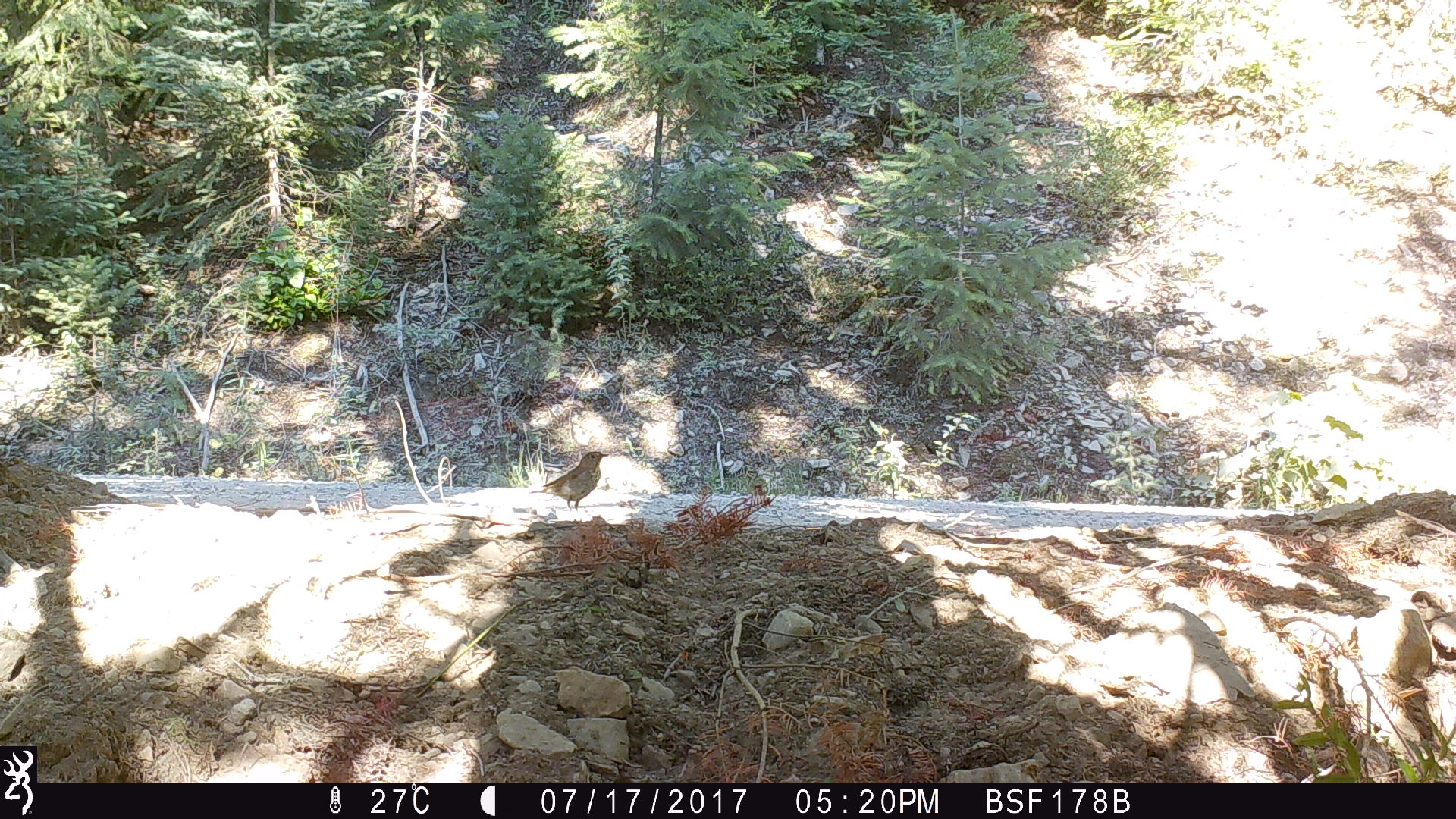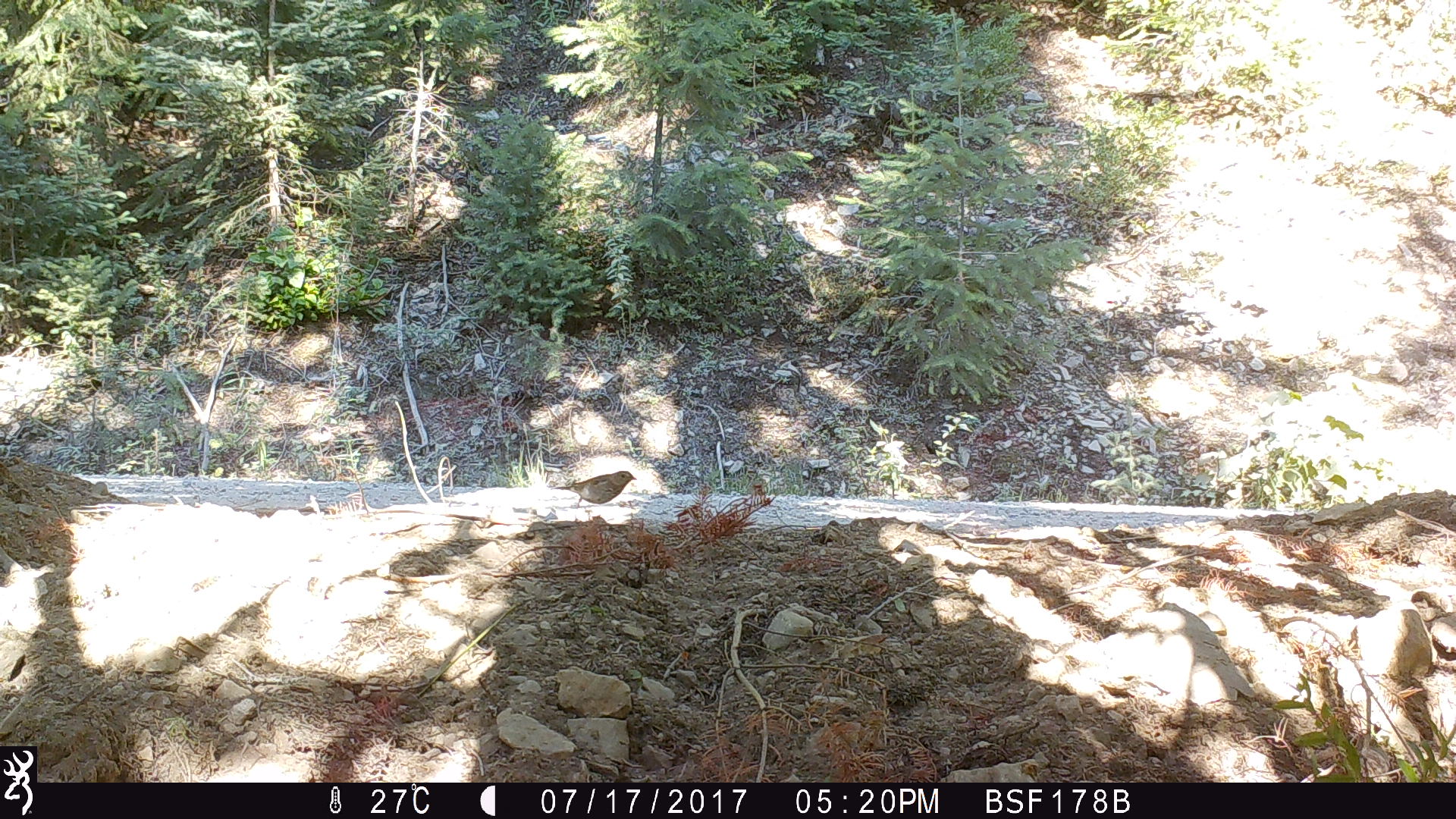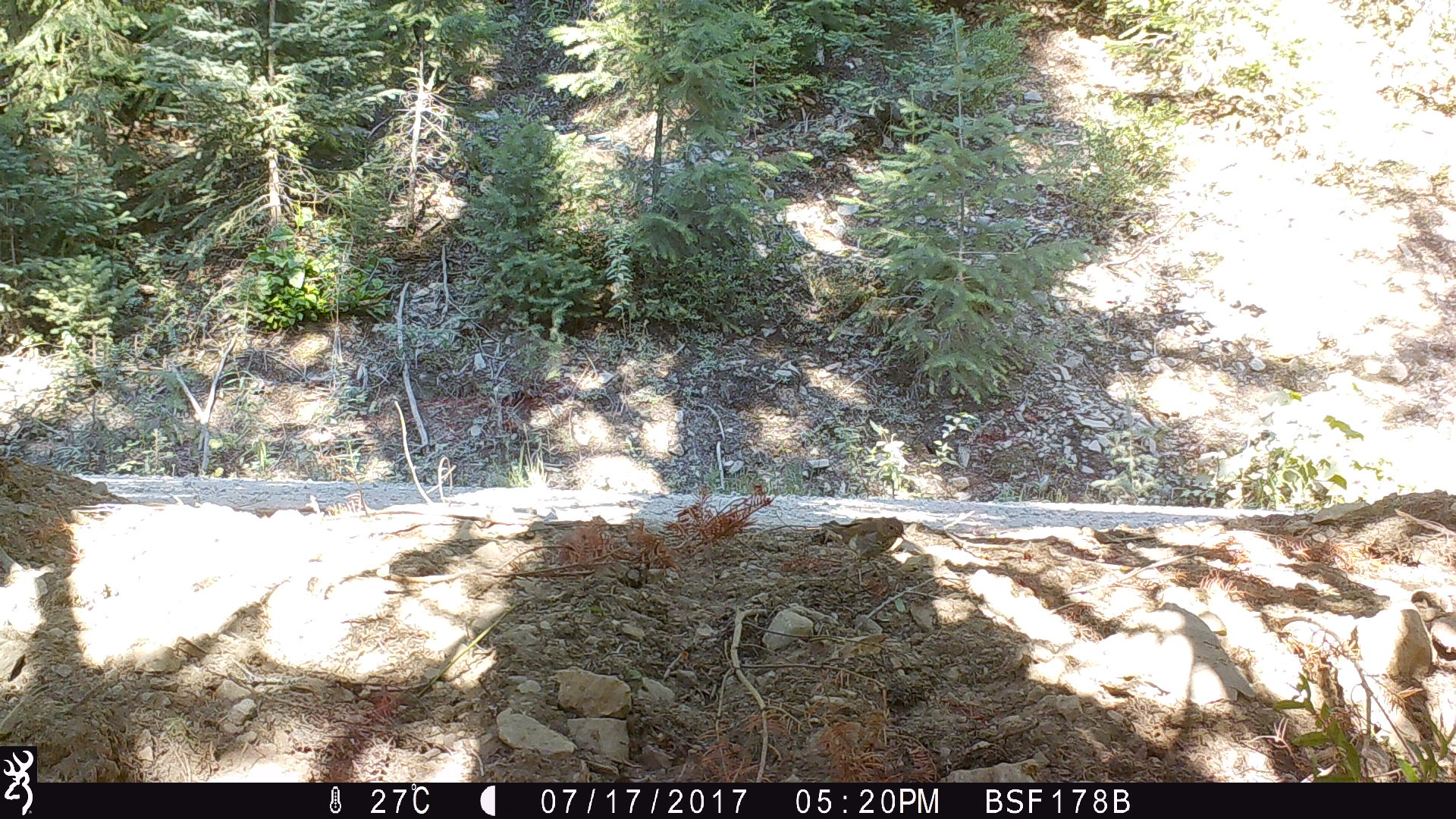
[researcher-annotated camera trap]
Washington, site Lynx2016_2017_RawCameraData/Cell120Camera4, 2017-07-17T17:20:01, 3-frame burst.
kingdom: Animalia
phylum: Chordata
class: Aves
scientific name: Aves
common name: birds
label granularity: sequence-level